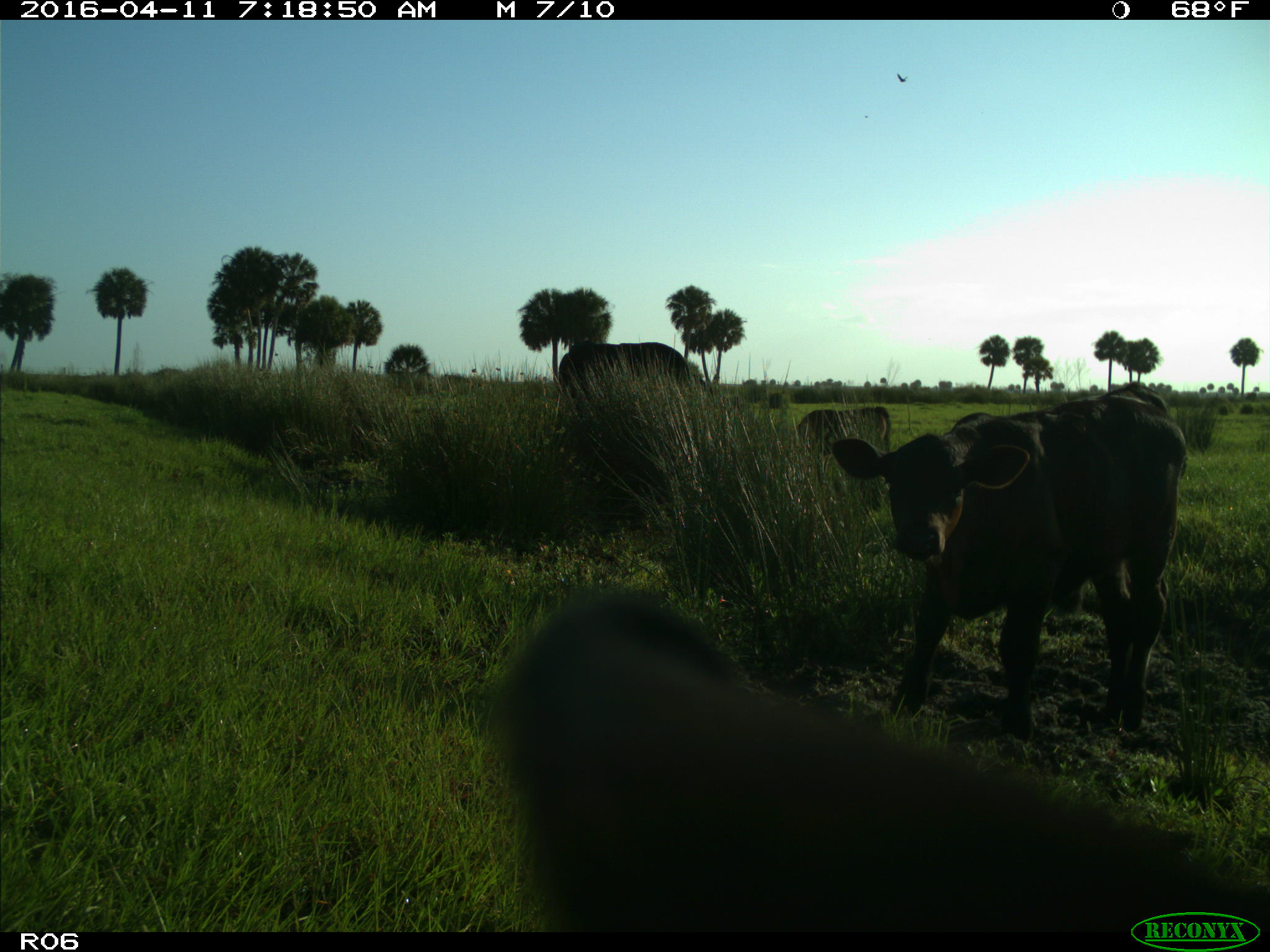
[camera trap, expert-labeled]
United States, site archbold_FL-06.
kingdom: Animalia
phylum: Chordata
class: Mammalia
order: Artiodactyla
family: Bovidae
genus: Bos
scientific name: Bos taurus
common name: domestic cow